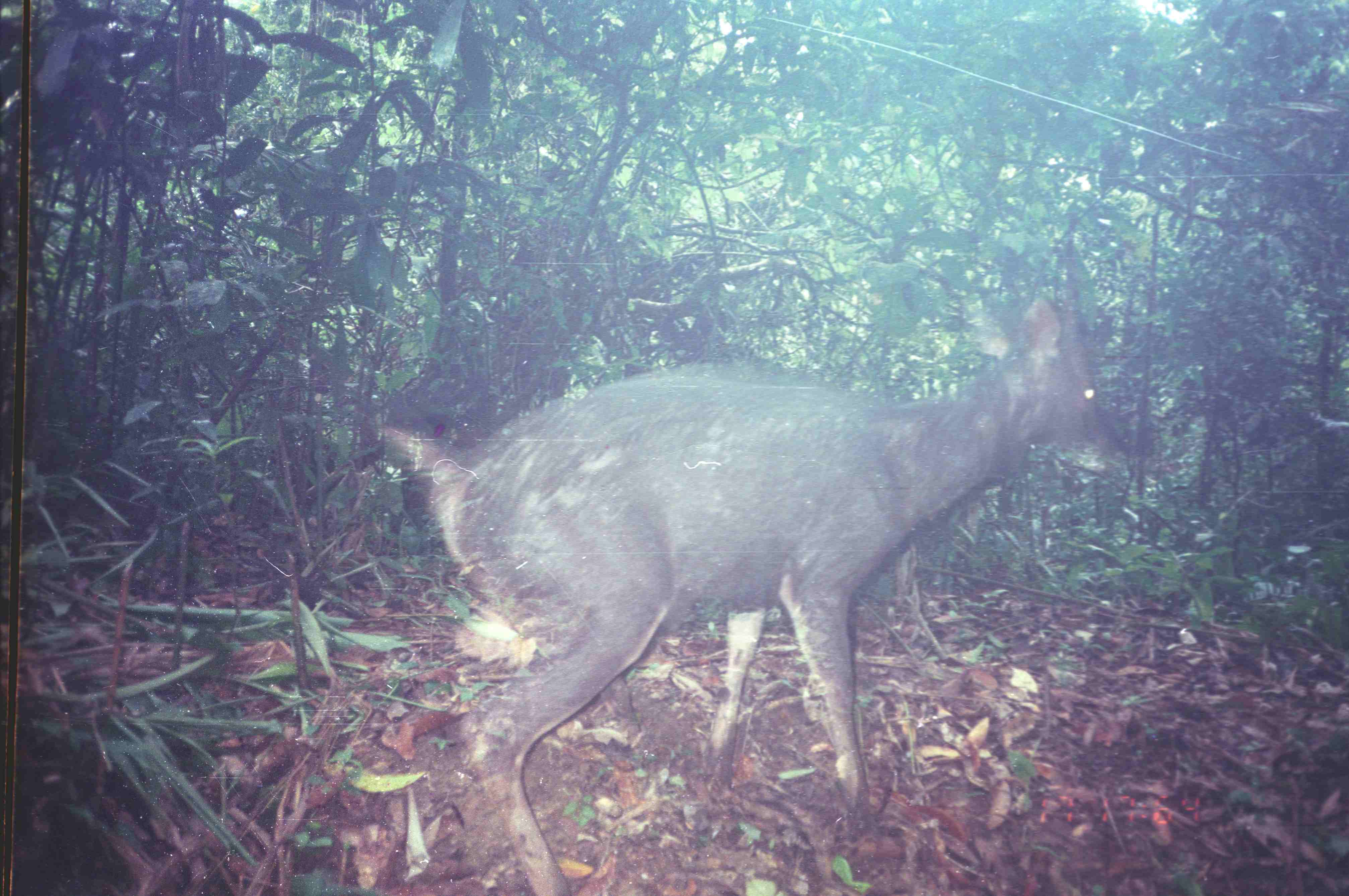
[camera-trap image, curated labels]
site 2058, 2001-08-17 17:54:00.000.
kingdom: Animalia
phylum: Chordata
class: Mammalia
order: Artiodactyla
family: Cervidae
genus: Rusa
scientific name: Rusa unicolor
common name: sambar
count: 1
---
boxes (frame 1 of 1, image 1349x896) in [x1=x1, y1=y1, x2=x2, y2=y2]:
rusa unicolor: [x1=382, y1=295, x2=1127, y2=895]